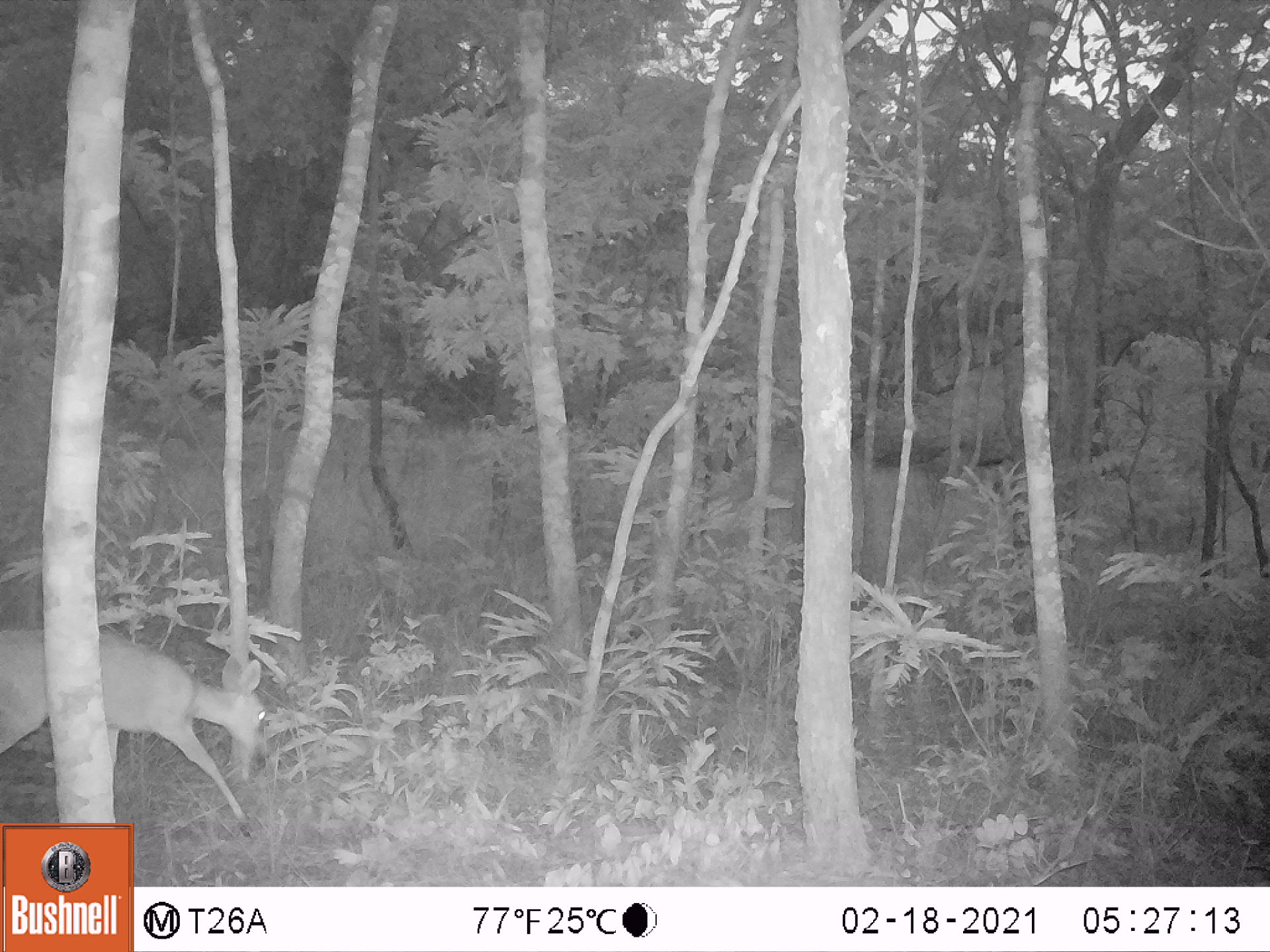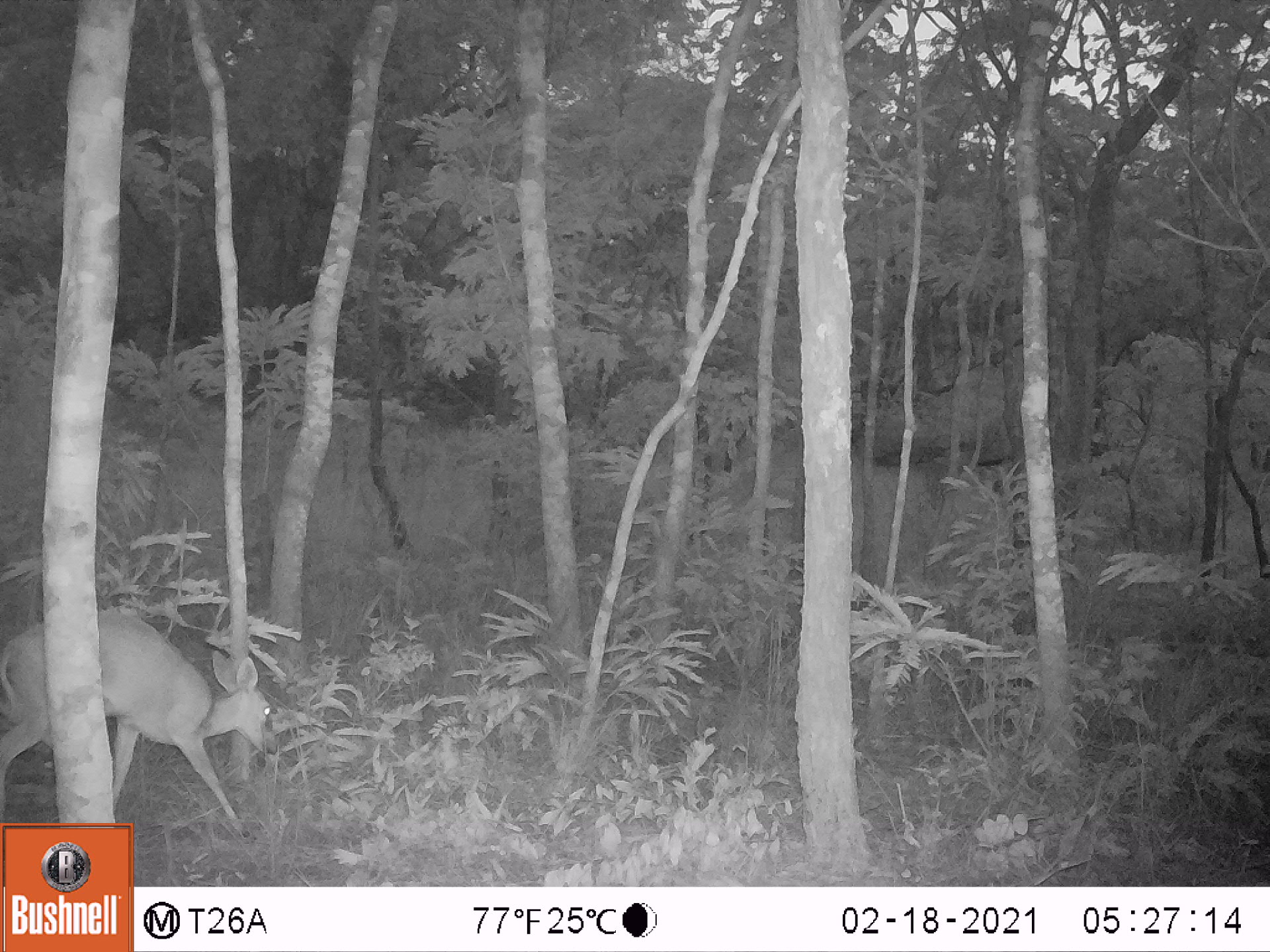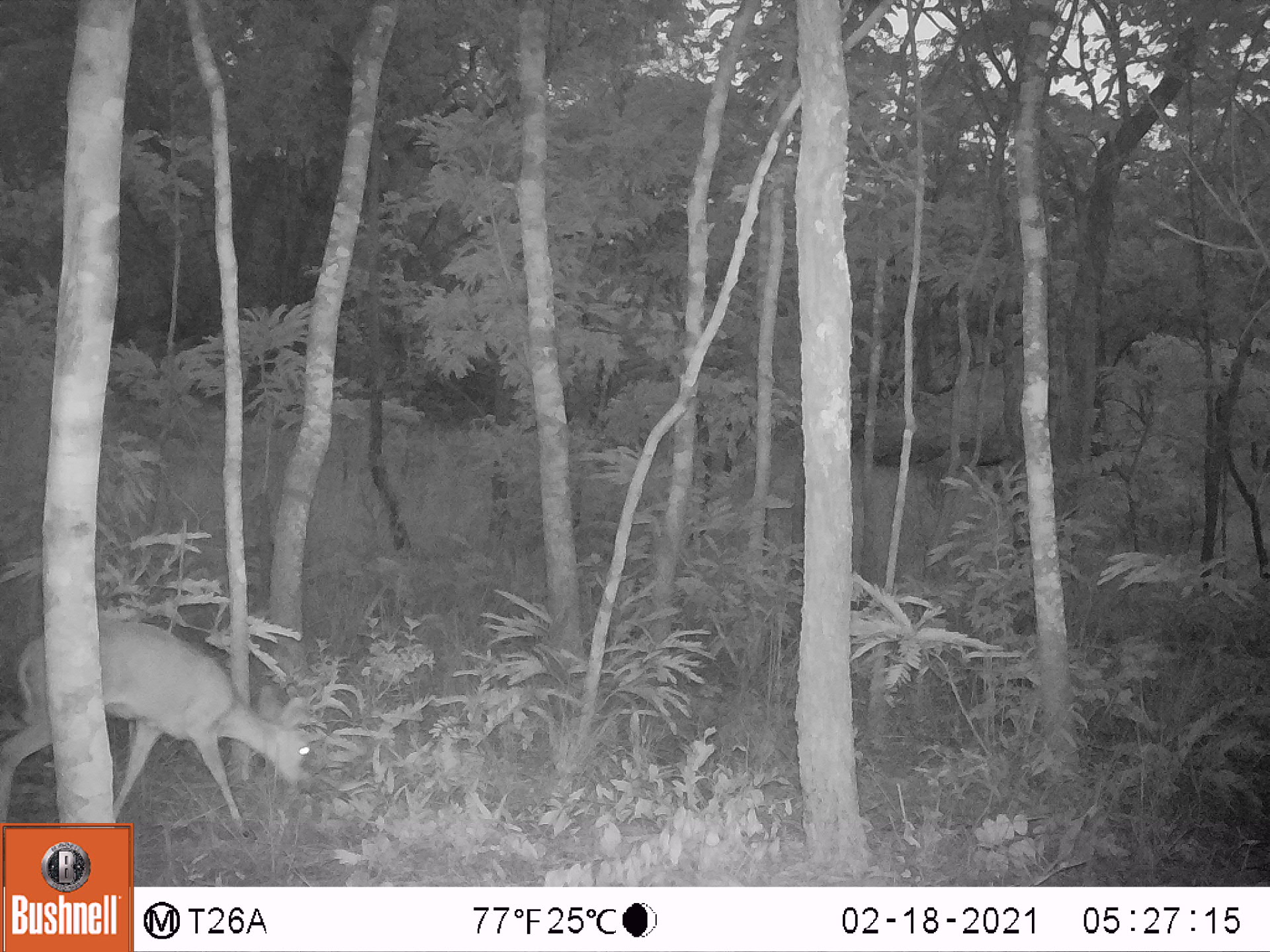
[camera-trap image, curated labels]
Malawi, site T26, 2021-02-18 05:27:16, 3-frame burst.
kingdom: Animalia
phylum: Chordata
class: Mammalia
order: Artiodactyla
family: Bovidae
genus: Sylvicapra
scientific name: Sylvicapra grimmia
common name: common duiker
Common duiker (Sylvicapra grimmia), count 1.